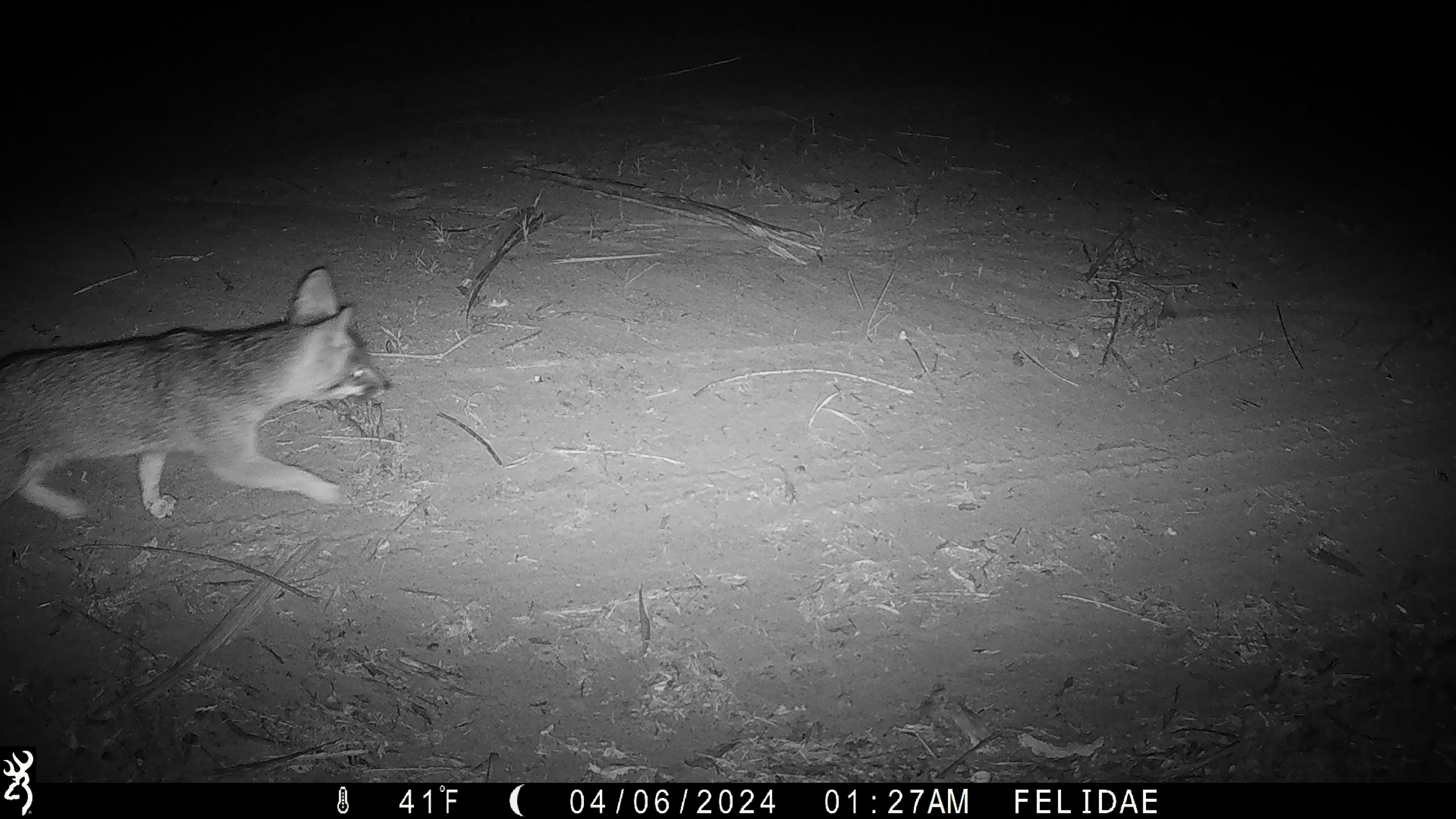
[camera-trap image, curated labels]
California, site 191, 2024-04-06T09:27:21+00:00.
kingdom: Animalia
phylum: Chordata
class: Mammalia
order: Carnivora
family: Canidae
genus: Urocyon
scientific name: Urocyon cinereoargenteus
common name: gray fox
Gray fox (Urocyon cinereoargenteus).